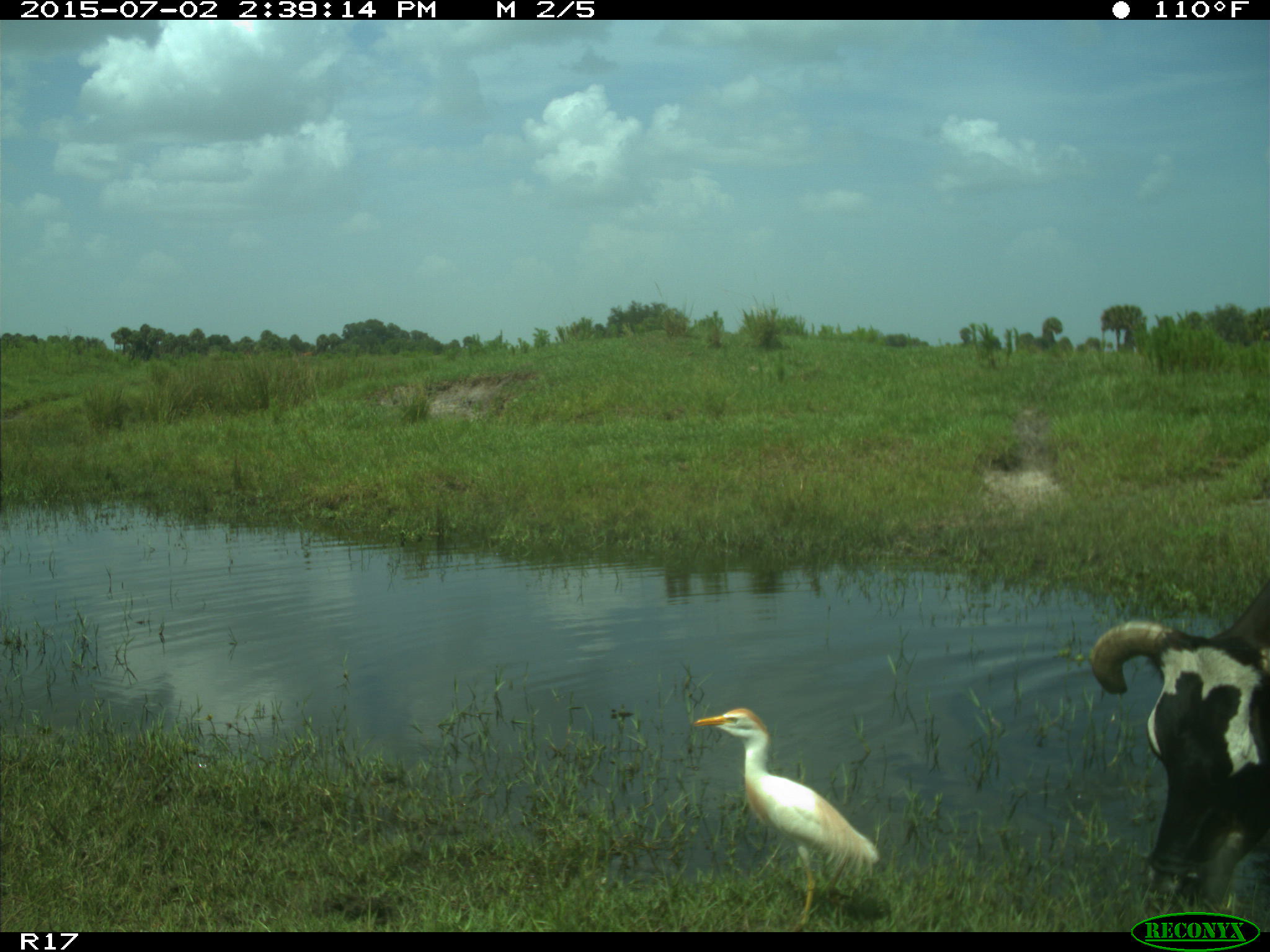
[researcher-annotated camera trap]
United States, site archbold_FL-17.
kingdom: Animalia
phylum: Chordata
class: Mammalia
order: Artiodactyla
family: Bovidae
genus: Bos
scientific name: Bos taurus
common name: domestic cow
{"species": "Bos taurus (domestic cow)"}